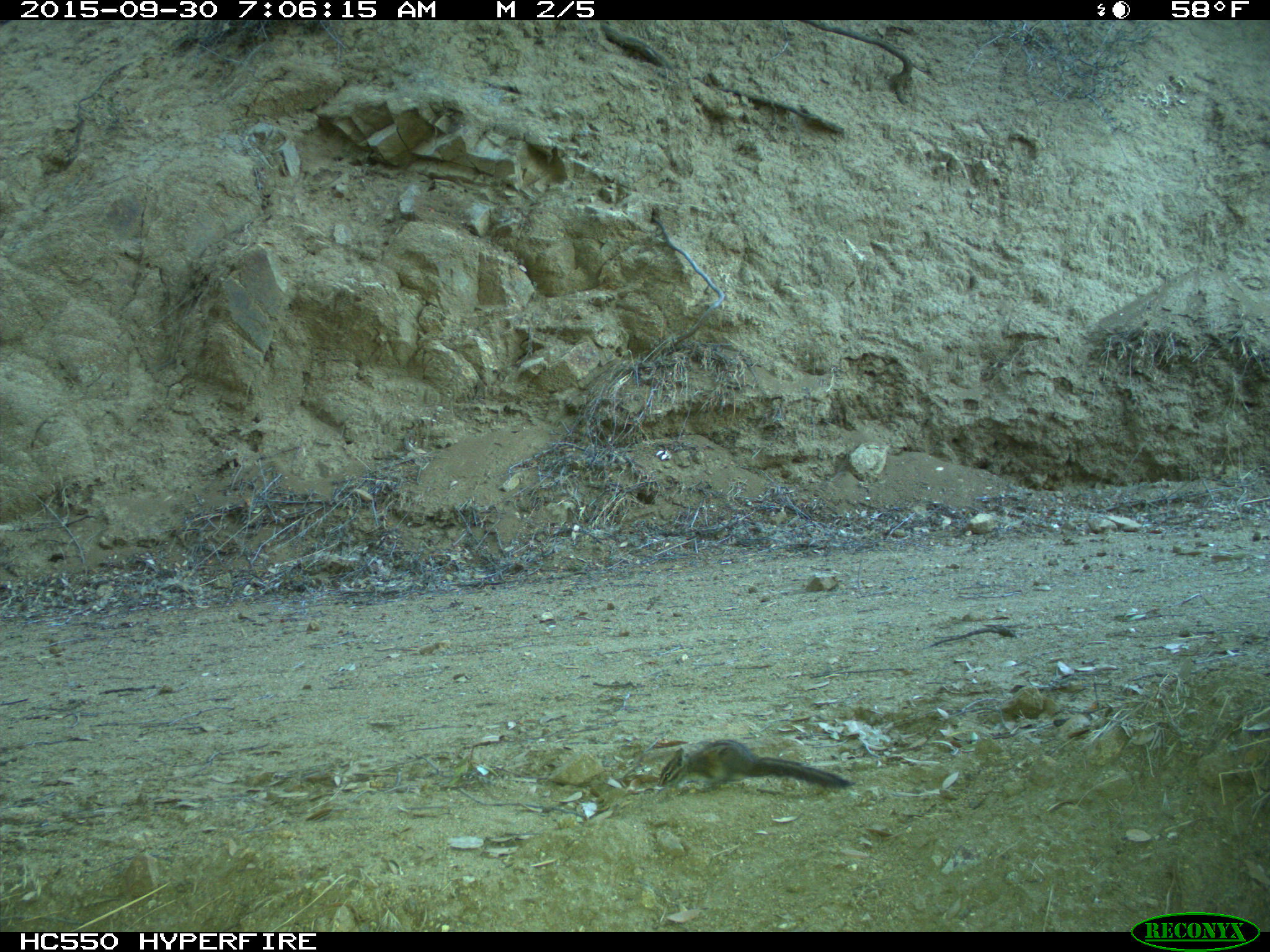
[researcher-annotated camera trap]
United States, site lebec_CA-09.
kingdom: Animalia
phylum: Chordata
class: Mammalia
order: Rodentia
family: Sciuridae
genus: Tamias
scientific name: Tamias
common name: chipmunk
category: unidentified chipmunk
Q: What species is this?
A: Unidentified chipmunk (chipmunk) (Tamias).